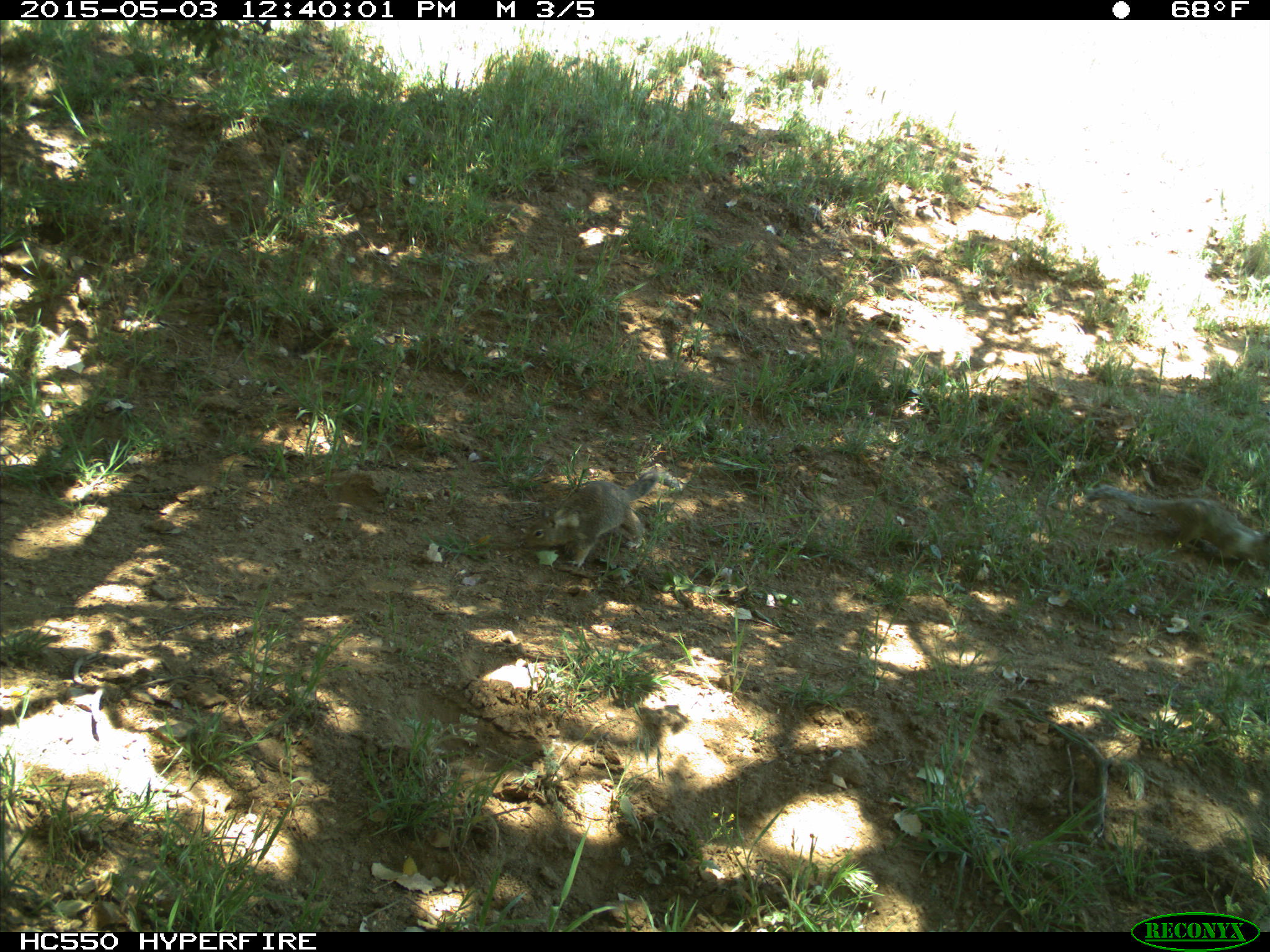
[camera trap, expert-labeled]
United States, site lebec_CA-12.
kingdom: Animalia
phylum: Chordata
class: Mammalia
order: Rodentia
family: Sciuridae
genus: Otospermophilus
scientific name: Otospermophilus beecheyi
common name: california ground squirrel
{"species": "Otospermophilus beecheyi (california ground squirrel)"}